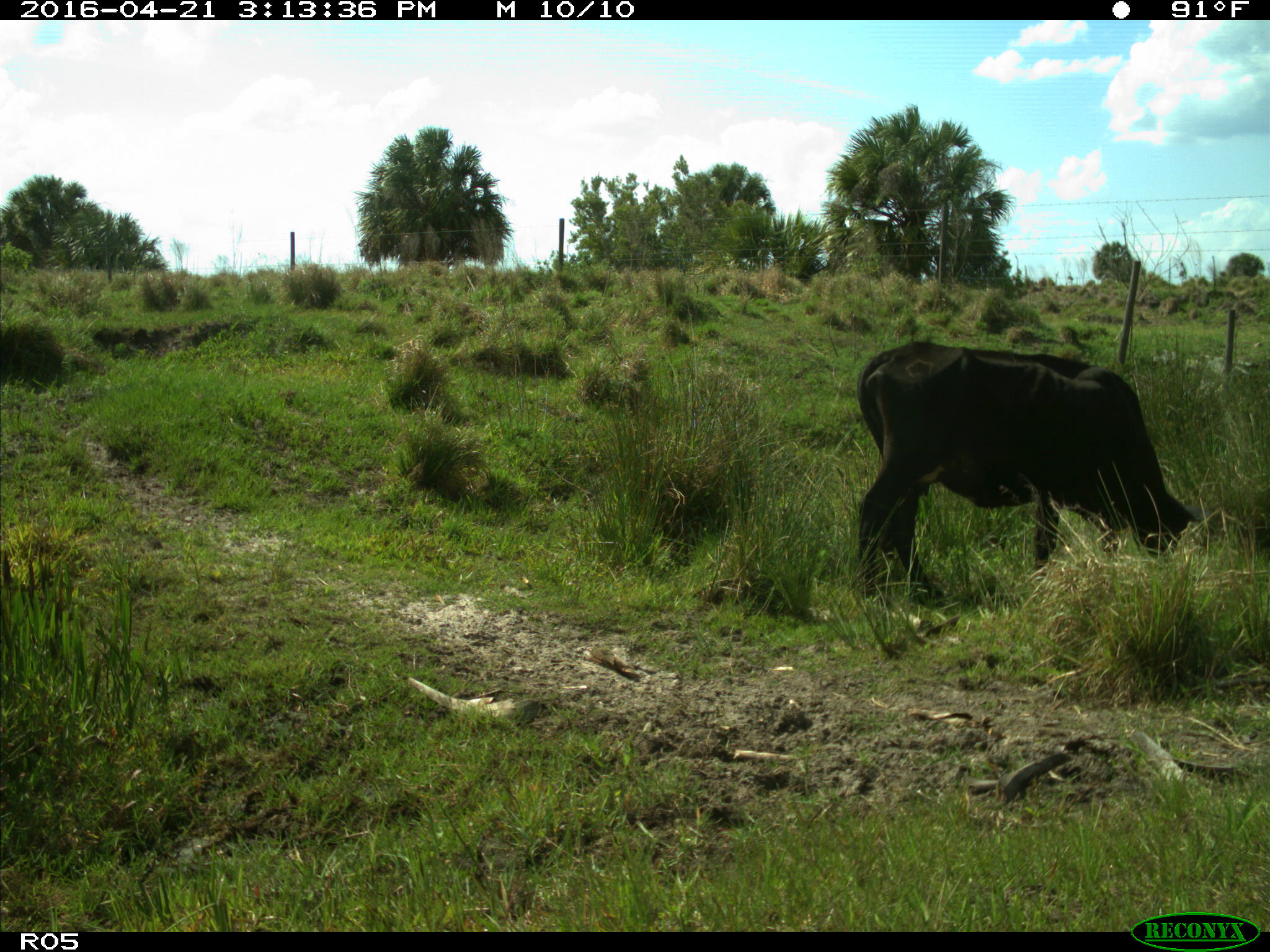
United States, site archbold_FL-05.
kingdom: Animalia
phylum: Chordata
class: Mammalia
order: Artiodactyla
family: Bovidae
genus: Bos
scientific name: Bos taurus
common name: domestic cow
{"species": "Bos taurus (domestic cow)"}